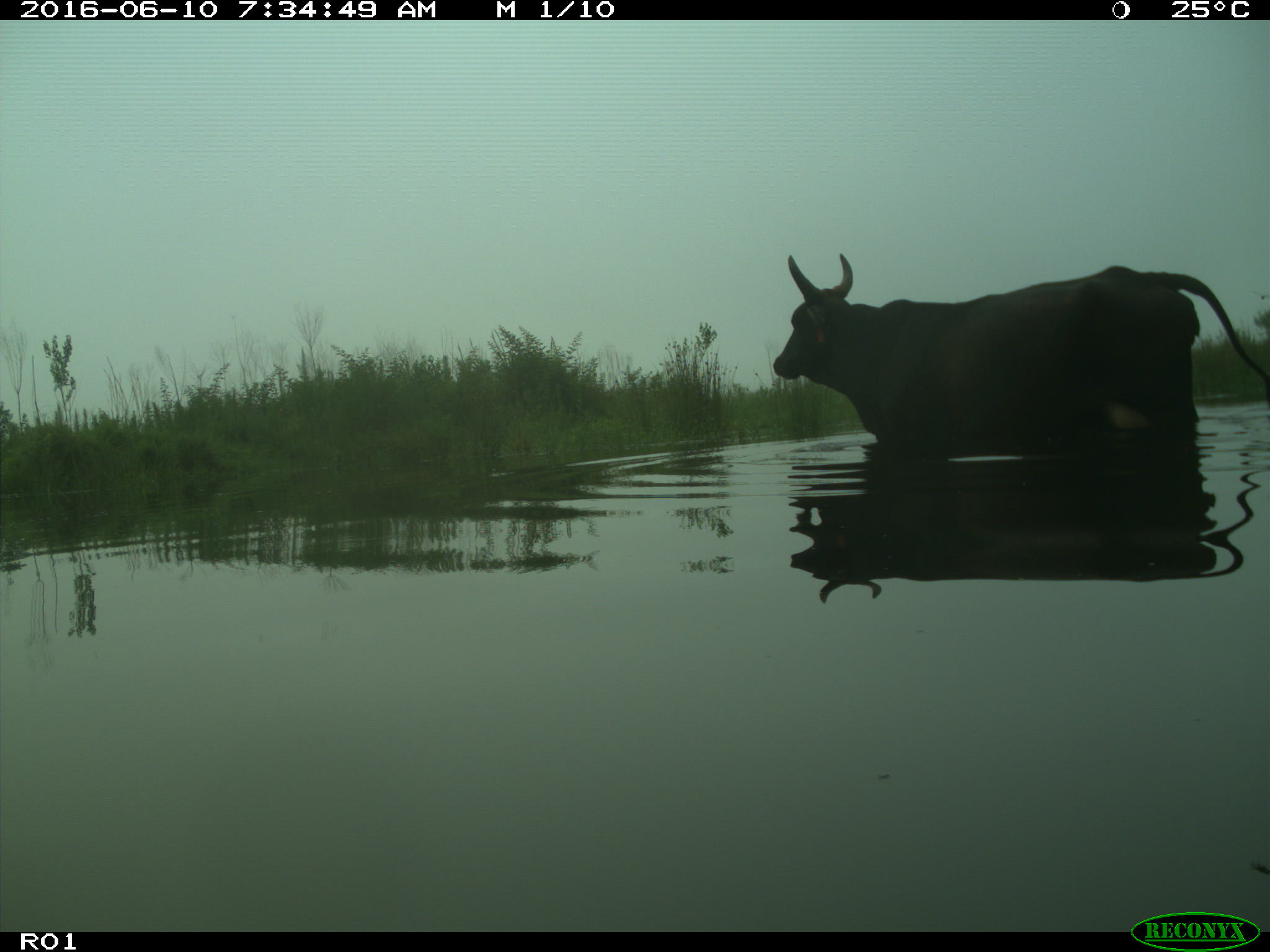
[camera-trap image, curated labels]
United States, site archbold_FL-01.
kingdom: Animalia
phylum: Chordata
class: Mammalia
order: Artiodactyla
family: Bovidae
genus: Bos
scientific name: Bos taurus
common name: domestic cow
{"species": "Bos taurus (domestic cow)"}